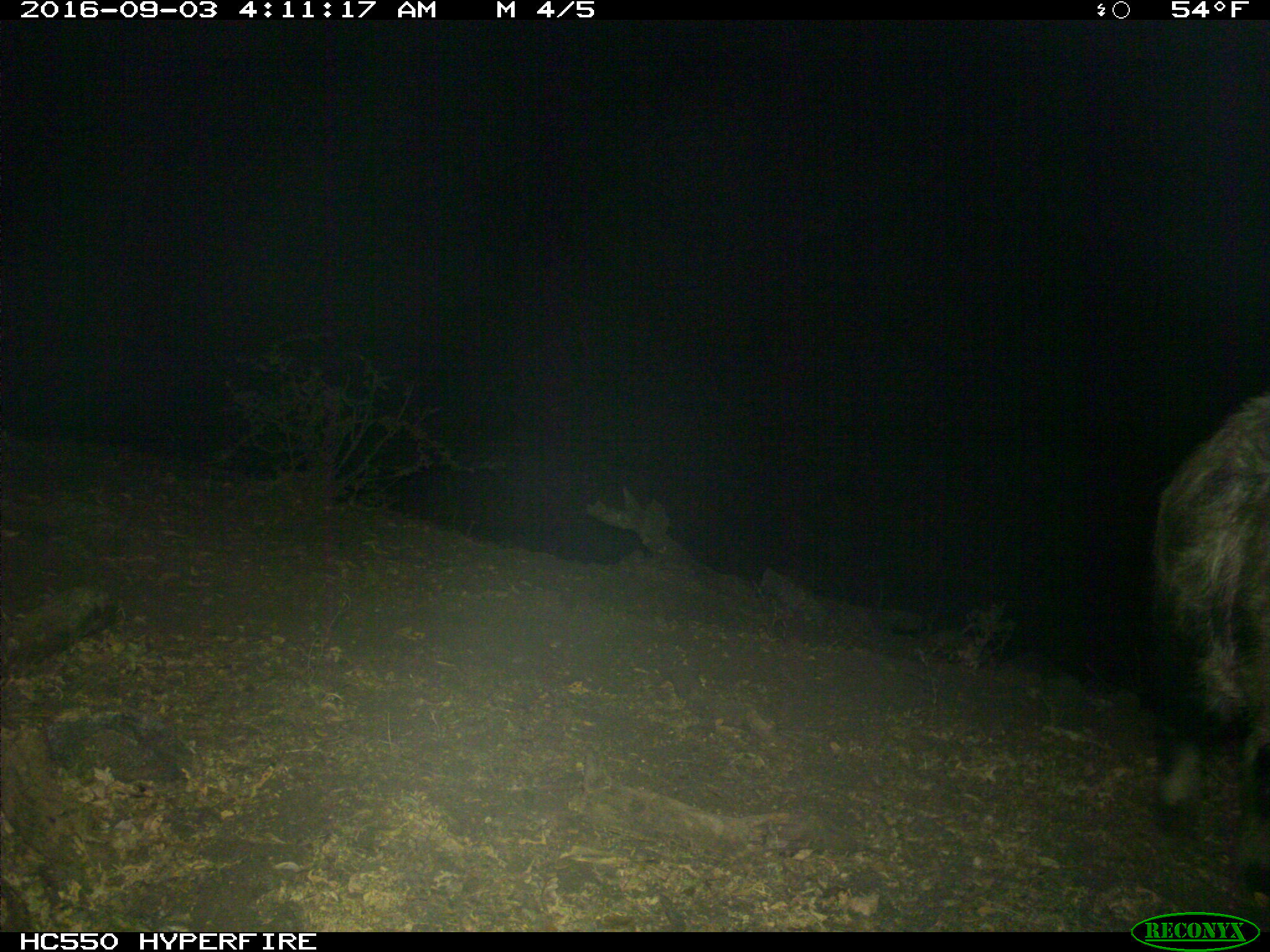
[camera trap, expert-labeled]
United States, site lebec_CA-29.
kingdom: Animalia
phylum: Chordata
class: Mammalia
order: Artiodactyla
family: Suidae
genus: Sus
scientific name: Sus scrofa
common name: wild boar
Sus scrofa (wild boar).